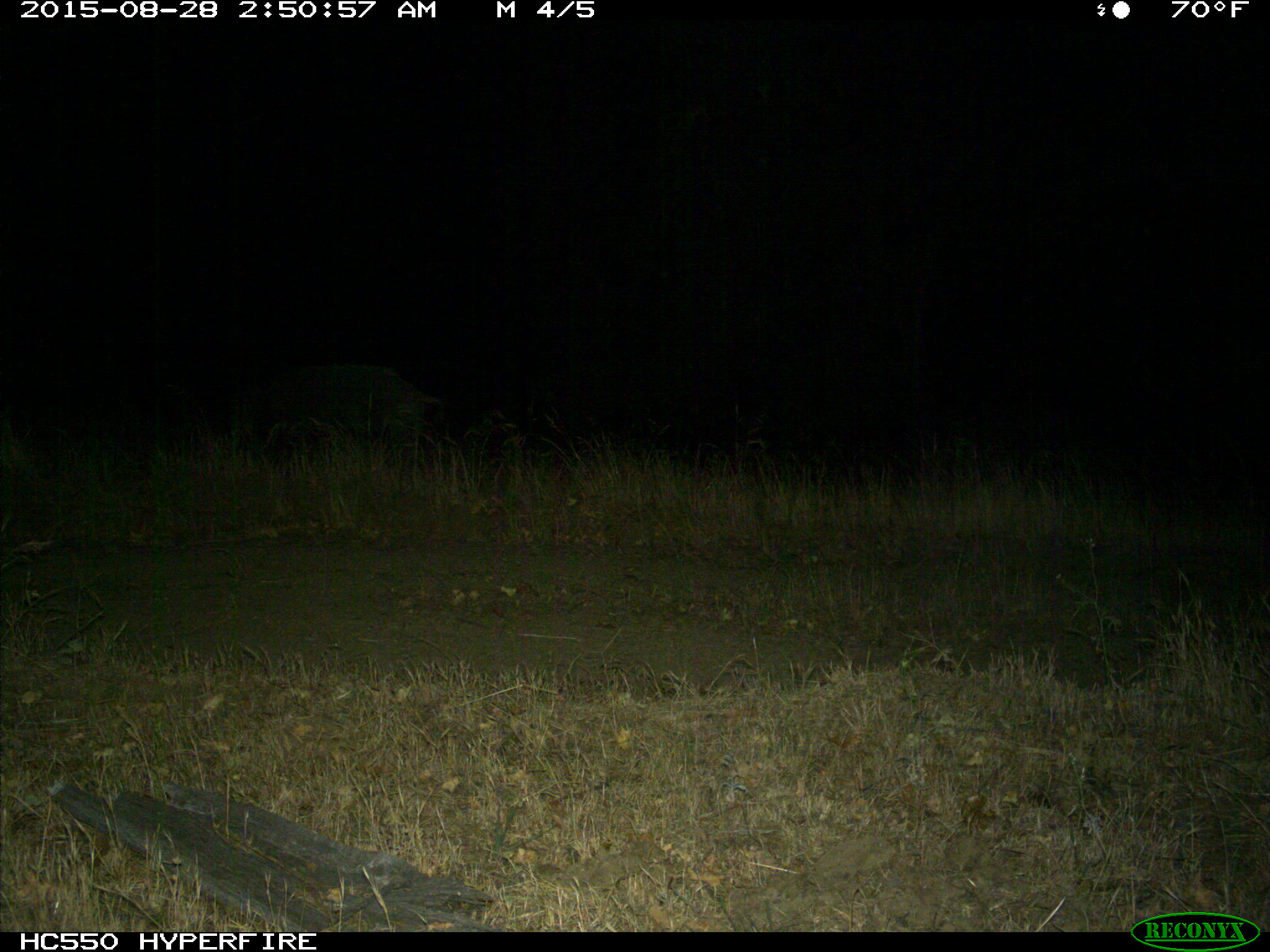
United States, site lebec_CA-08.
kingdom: Animalia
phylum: Chordata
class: Mammalia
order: Artiodactyla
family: Suidae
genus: Sus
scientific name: Sus scrofa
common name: wild boar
Sus scrofa (wild boar).